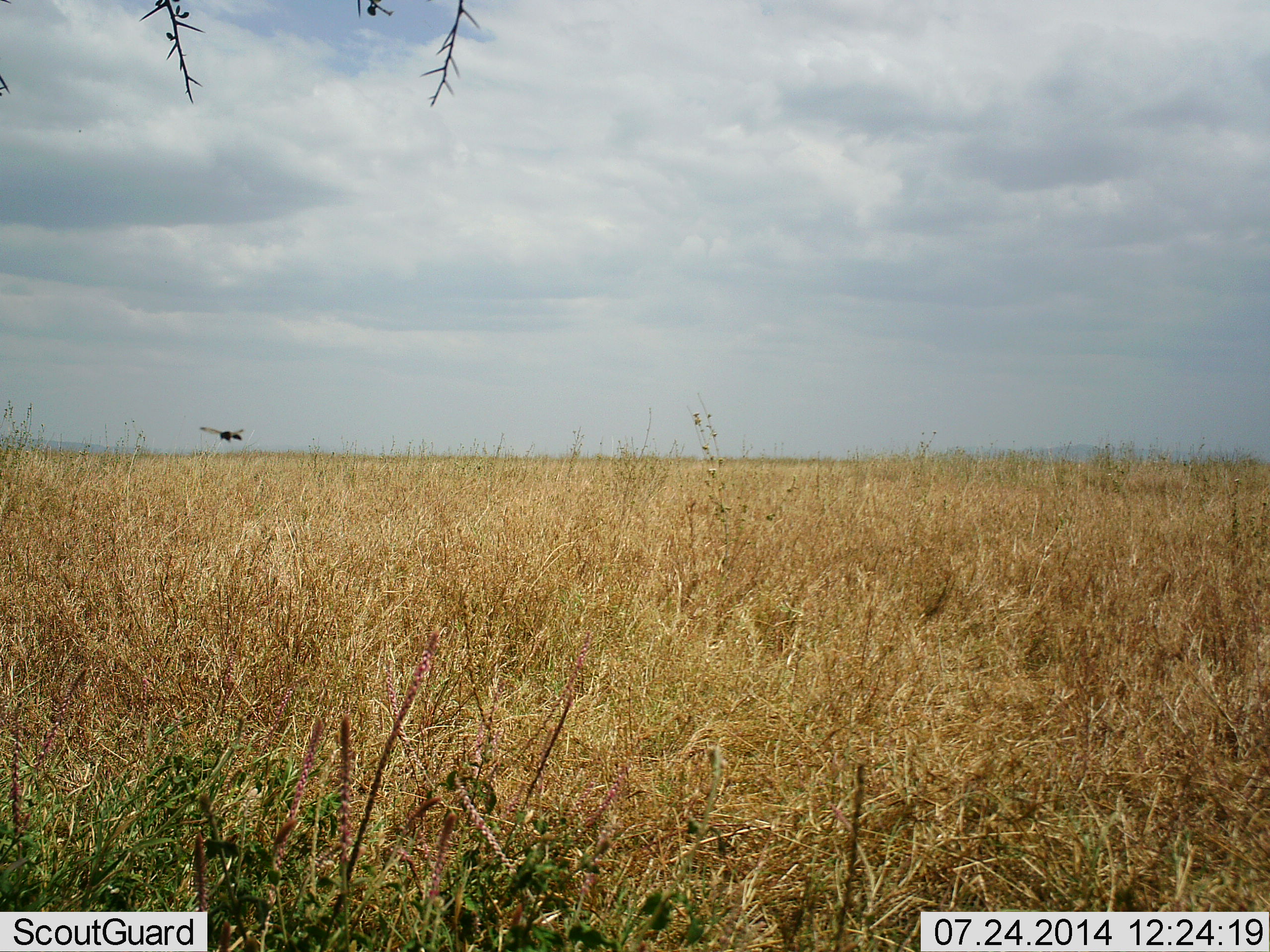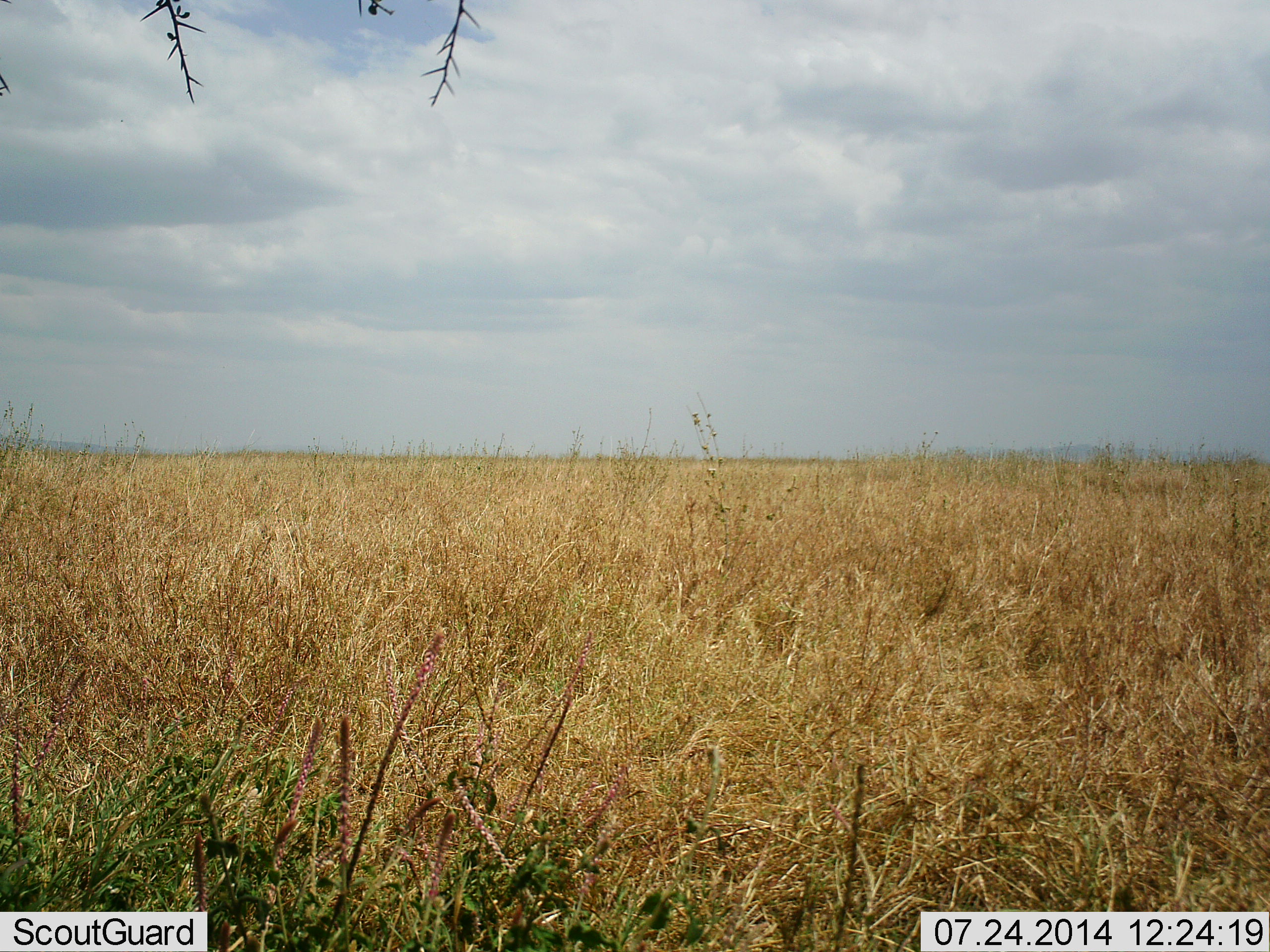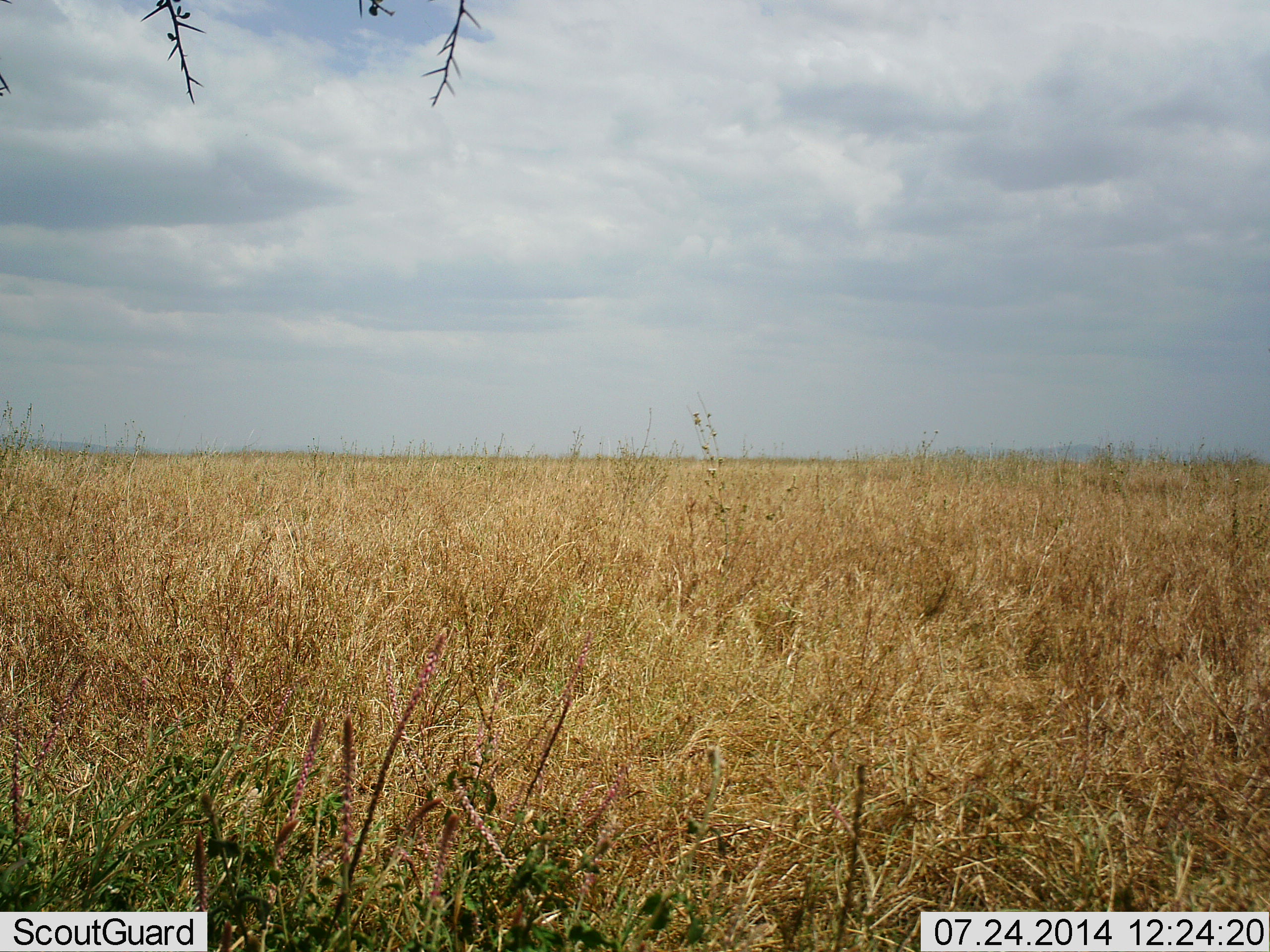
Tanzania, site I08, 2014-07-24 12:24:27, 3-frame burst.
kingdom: Animalia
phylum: Arthropoda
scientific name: Arthropoda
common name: arthropods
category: insectspider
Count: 1.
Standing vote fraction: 0%.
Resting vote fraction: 0%.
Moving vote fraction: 100%.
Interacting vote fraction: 0%.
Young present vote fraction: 0%.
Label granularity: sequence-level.